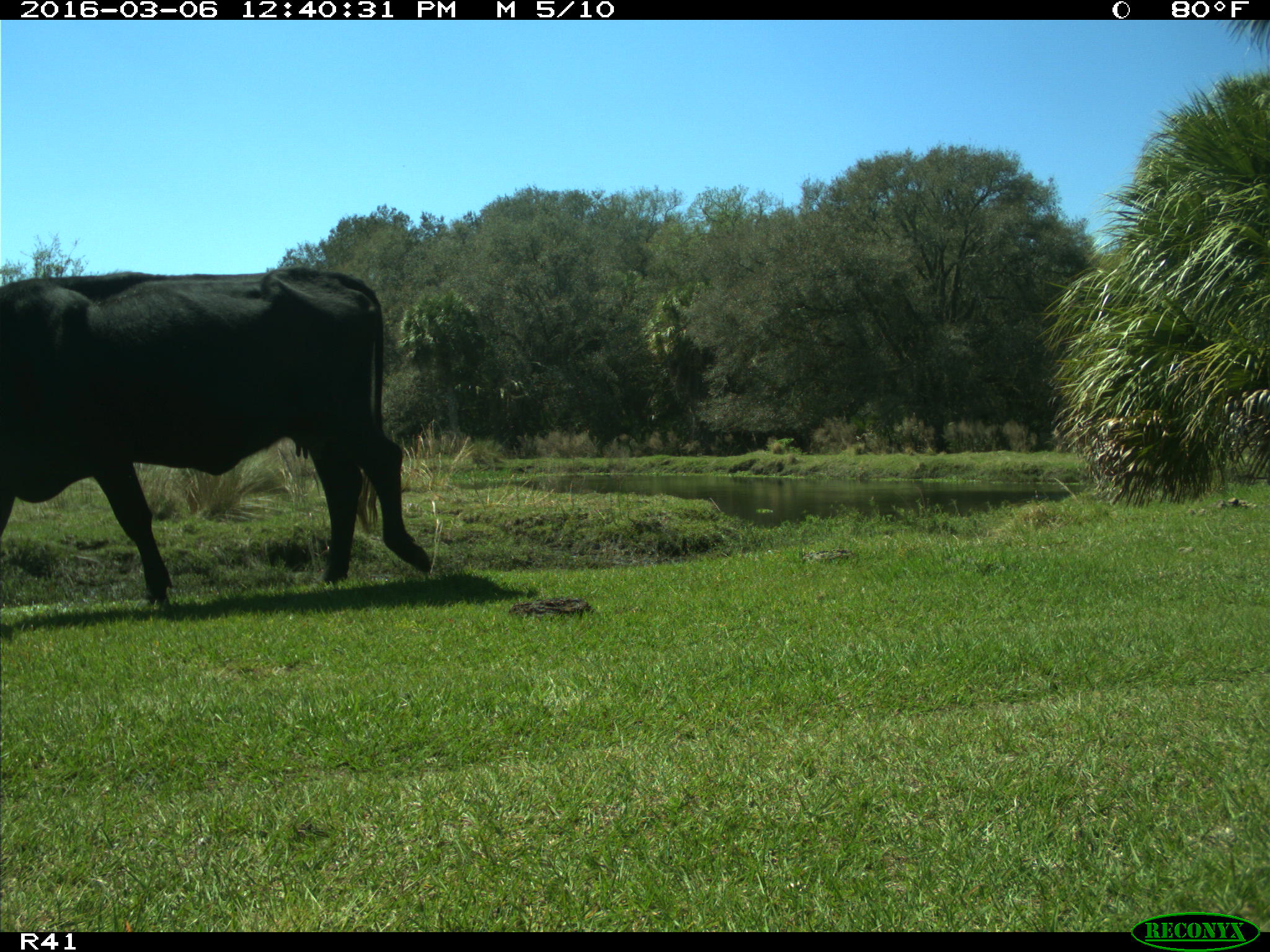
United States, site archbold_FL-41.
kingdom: Animalia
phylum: Chordata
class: Mammalia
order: Artiodactyla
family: Bovidae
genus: Bos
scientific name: Bos taurus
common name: domestic cow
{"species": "Bos taurus (domestic cow)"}